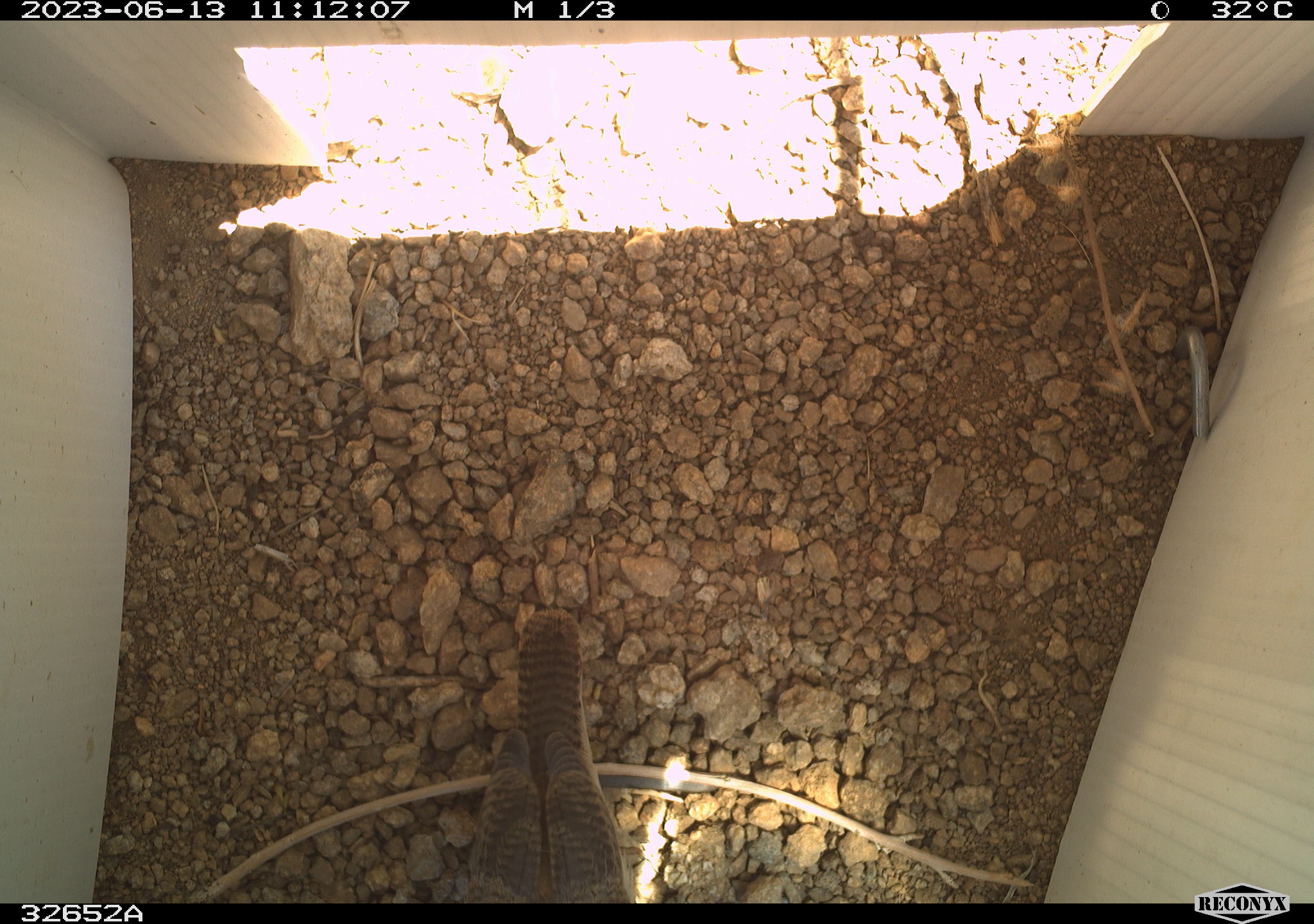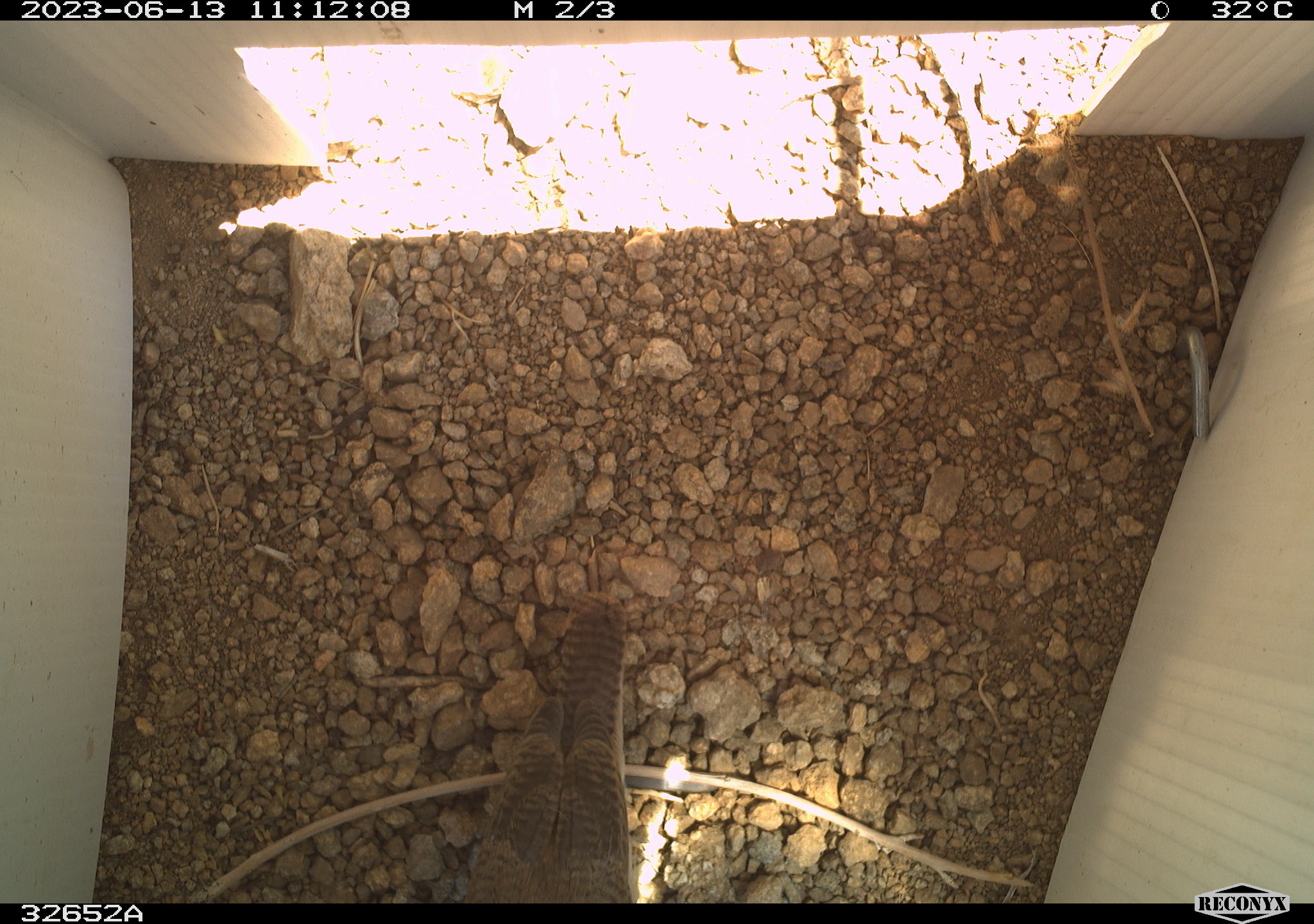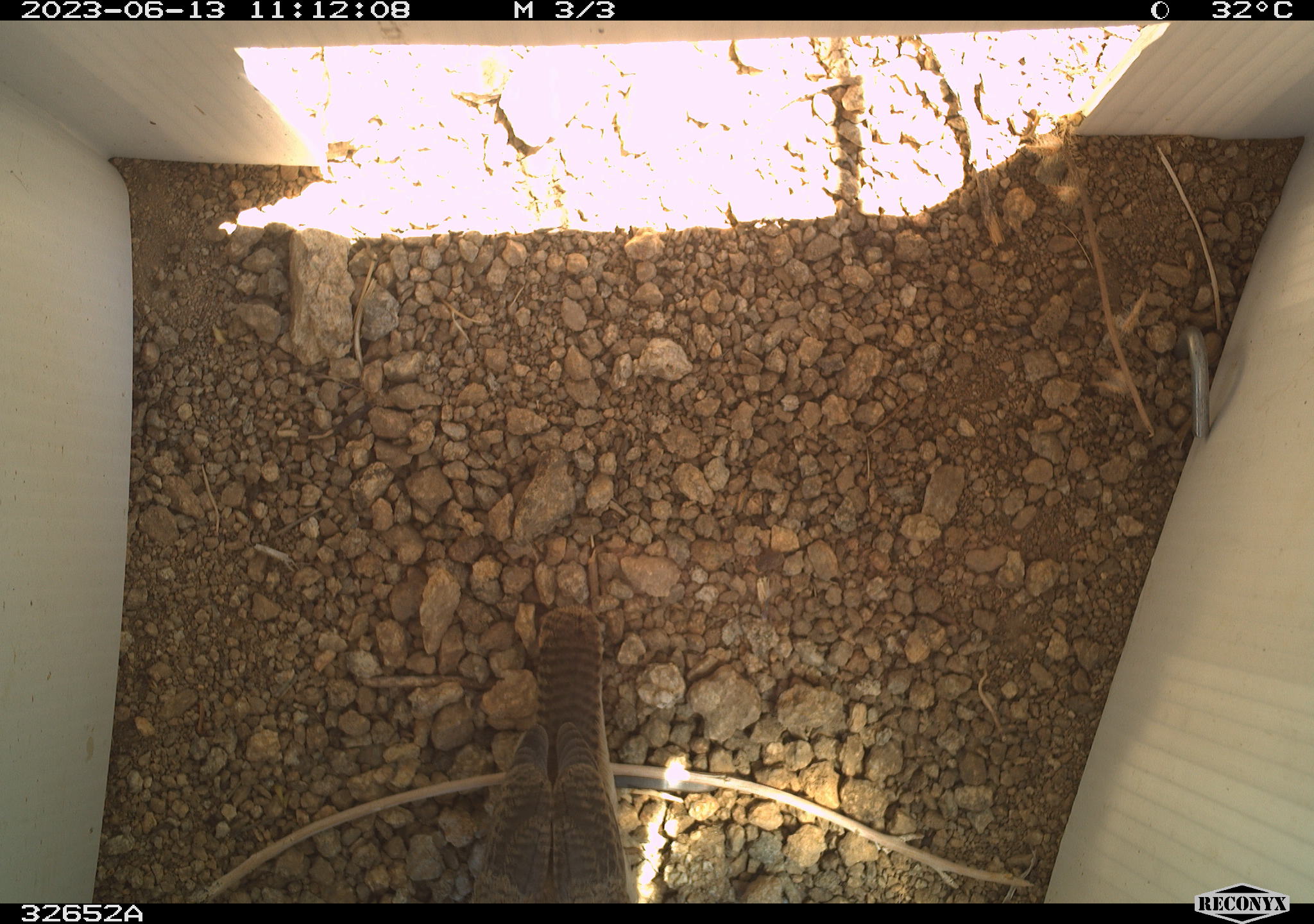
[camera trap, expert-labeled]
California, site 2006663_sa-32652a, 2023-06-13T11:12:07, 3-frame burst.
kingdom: Animalia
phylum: Chordata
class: Aves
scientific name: Aves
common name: bird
Bird (Aves).